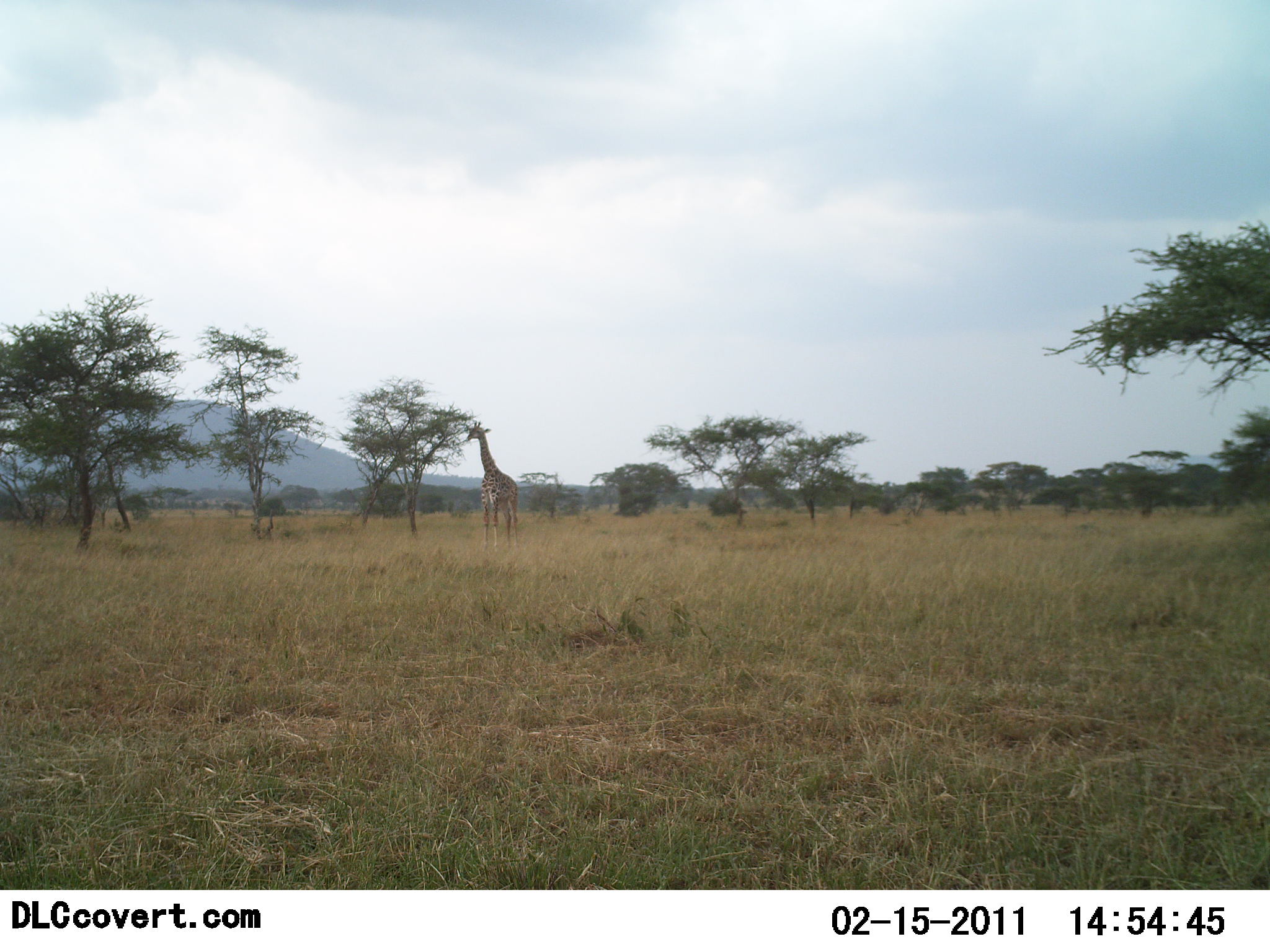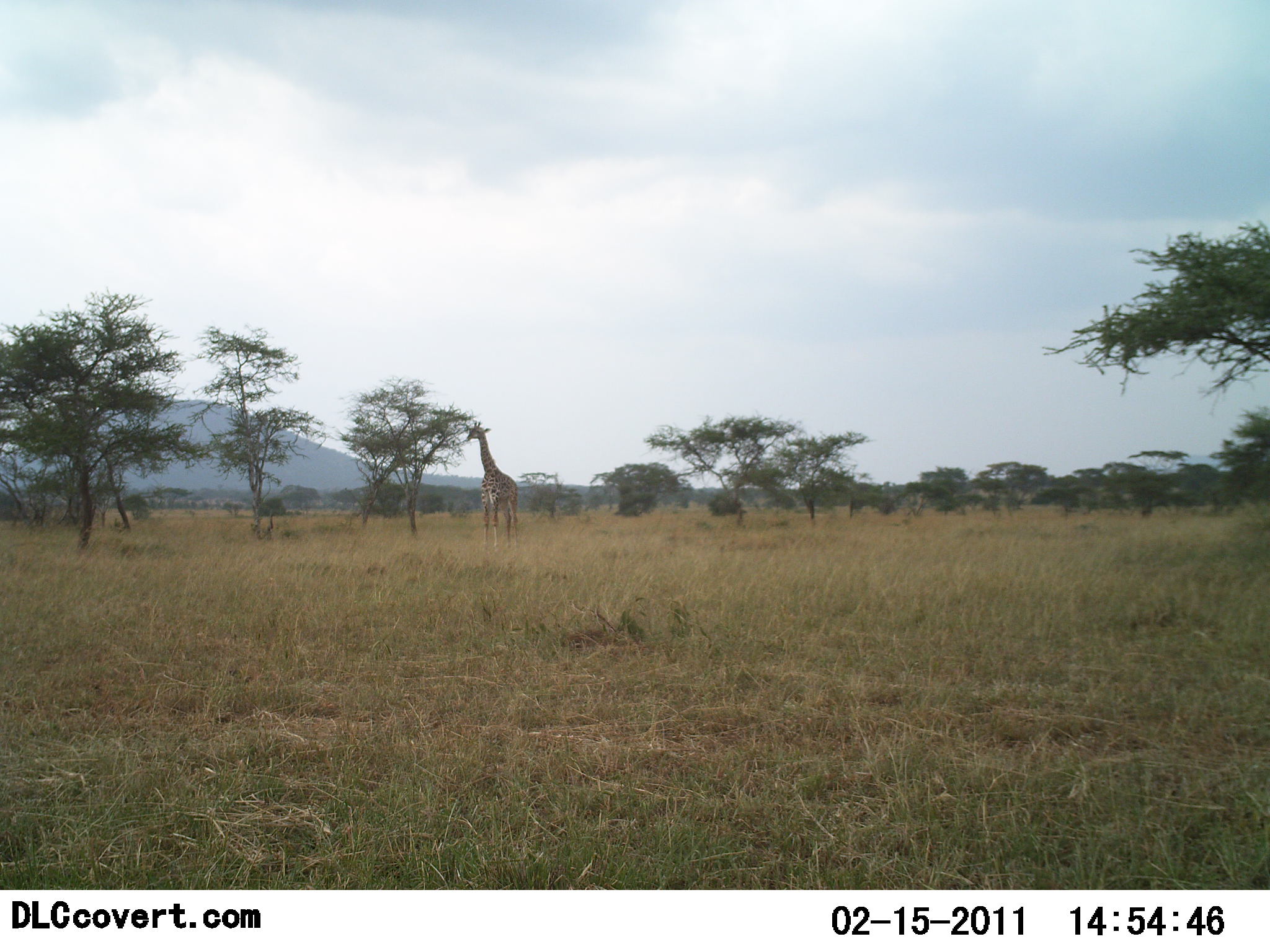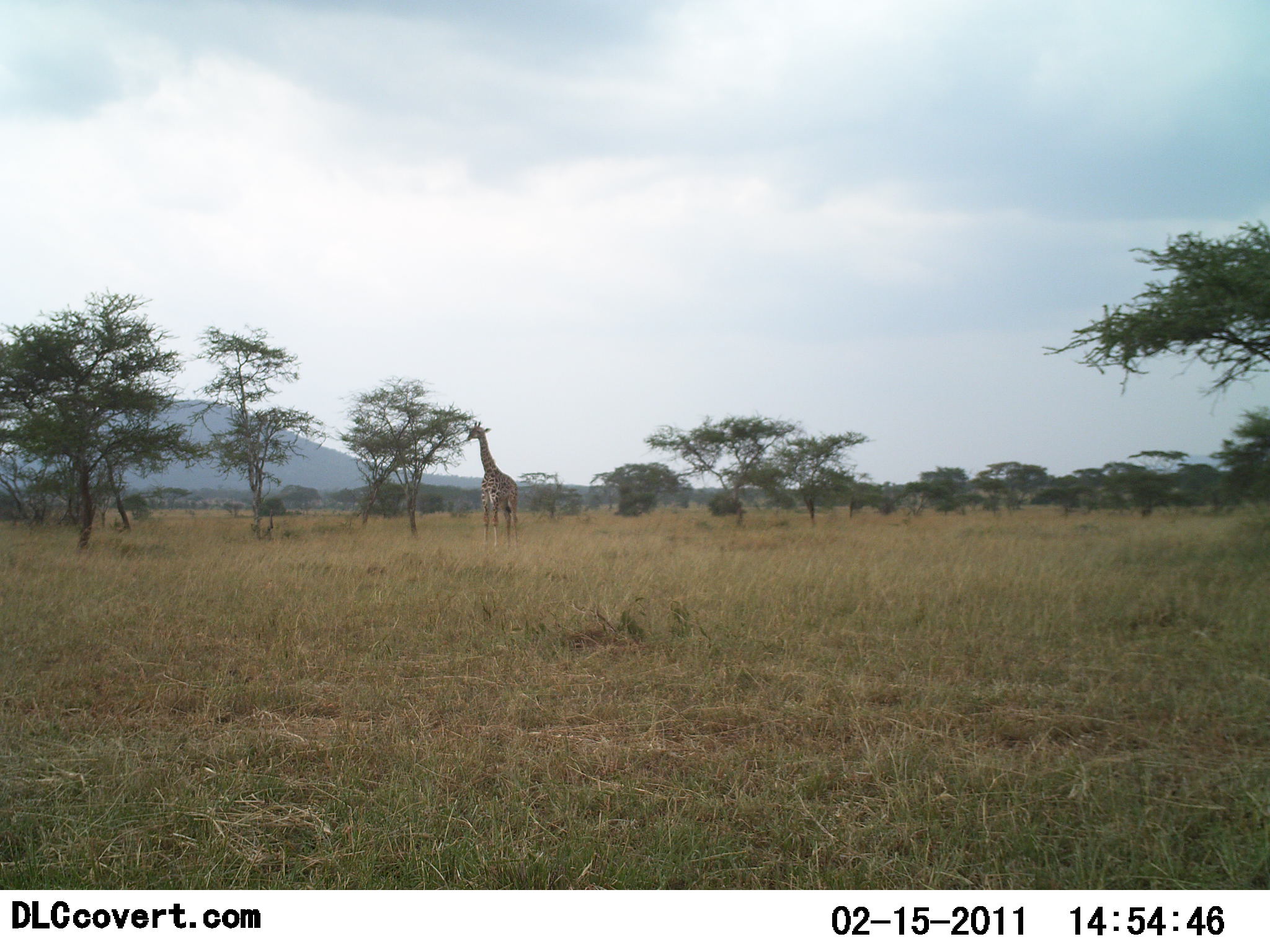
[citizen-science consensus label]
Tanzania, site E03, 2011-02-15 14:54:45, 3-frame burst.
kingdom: Animalia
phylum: Chordata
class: Mammalia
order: Artiodactyla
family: Giraffidae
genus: Giraffa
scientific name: Giraffa camelopardalis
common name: giraffe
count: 1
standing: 75%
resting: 0%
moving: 0%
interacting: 0%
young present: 0%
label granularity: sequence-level